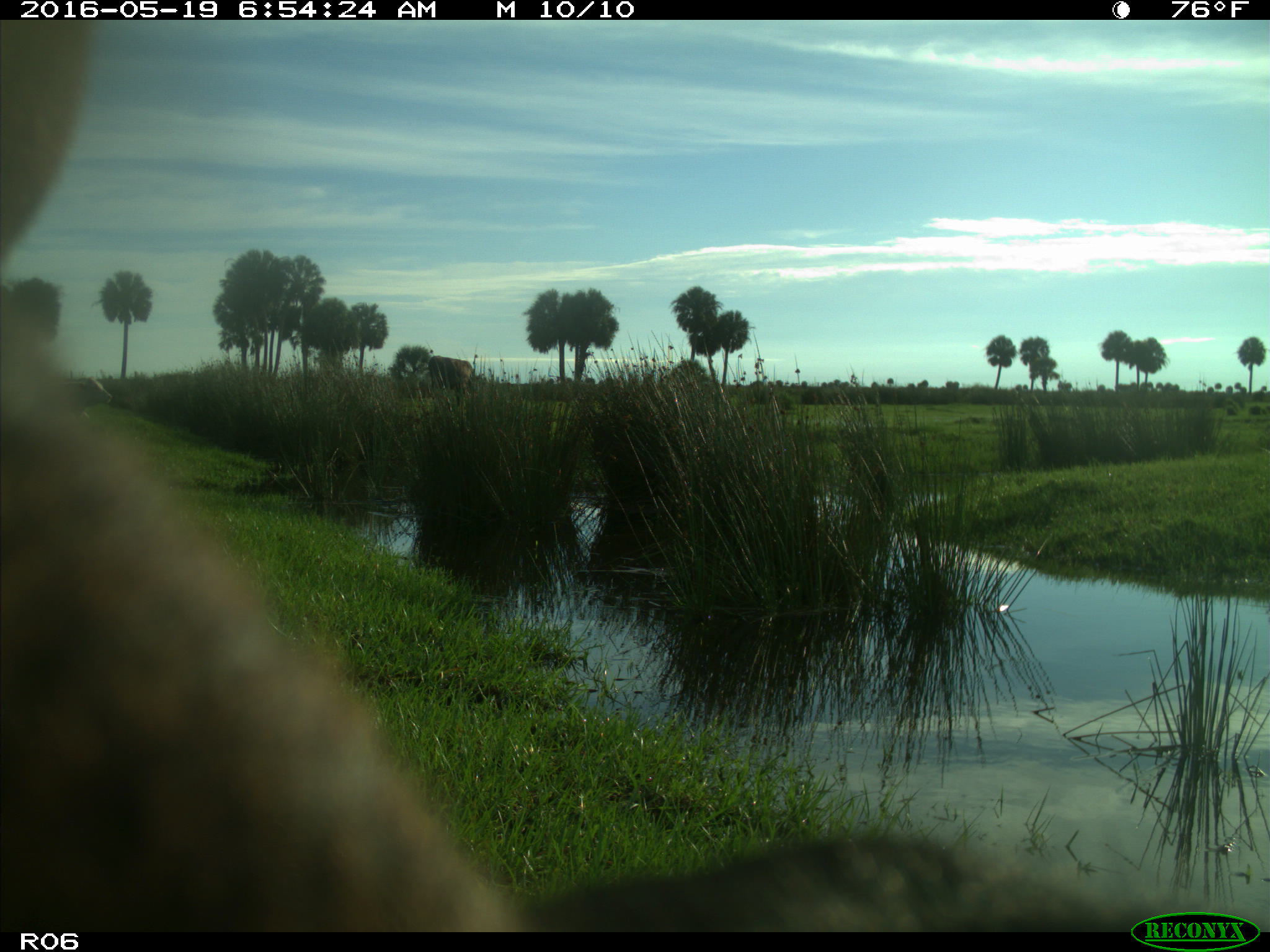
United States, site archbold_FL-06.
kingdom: Animalia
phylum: Chordata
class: Mammalia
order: Artiodactyla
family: Bovidae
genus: Bos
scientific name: Bos taurus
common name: domestic cow